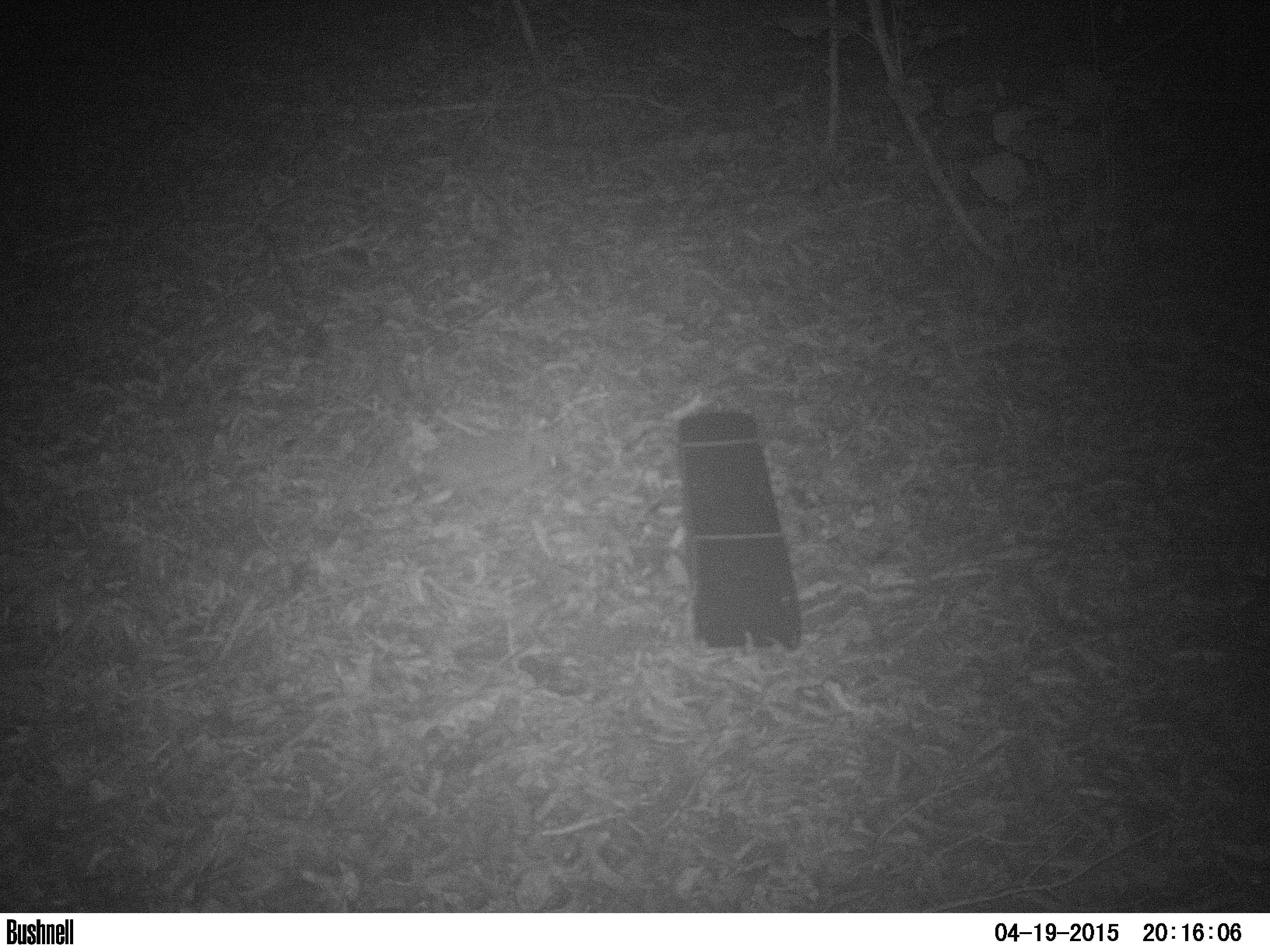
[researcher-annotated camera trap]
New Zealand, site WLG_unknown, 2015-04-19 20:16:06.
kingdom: Animalia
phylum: Chordata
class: Mammalia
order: Eulipotyphla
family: Erinaceidae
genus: Erinaceus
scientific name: Erinaceus europaeus europaeus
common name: european hedgehog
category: hedgehog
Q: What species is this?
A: Hedgehog (european hedgehog) (Erinaceus europaeus europaeus).